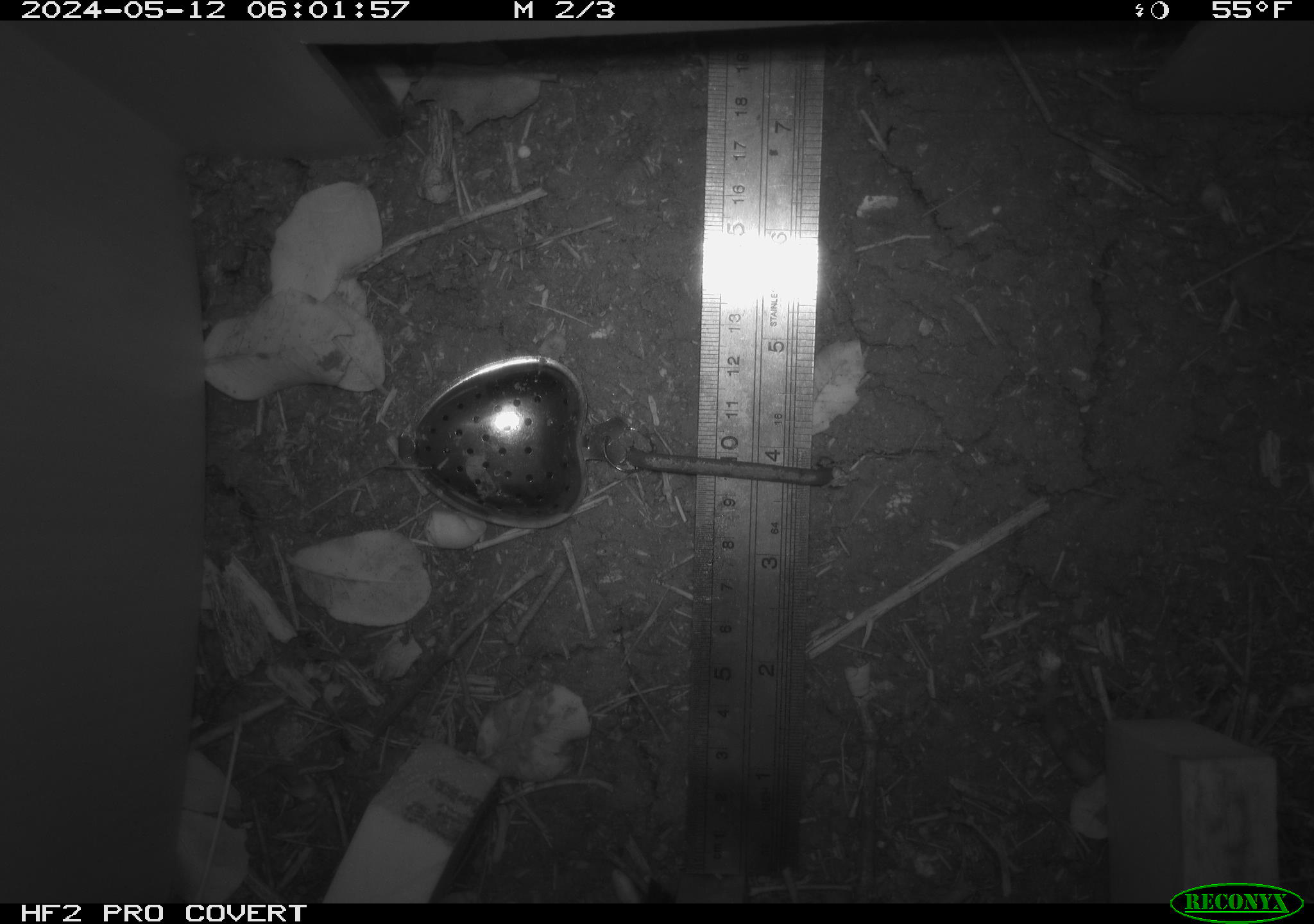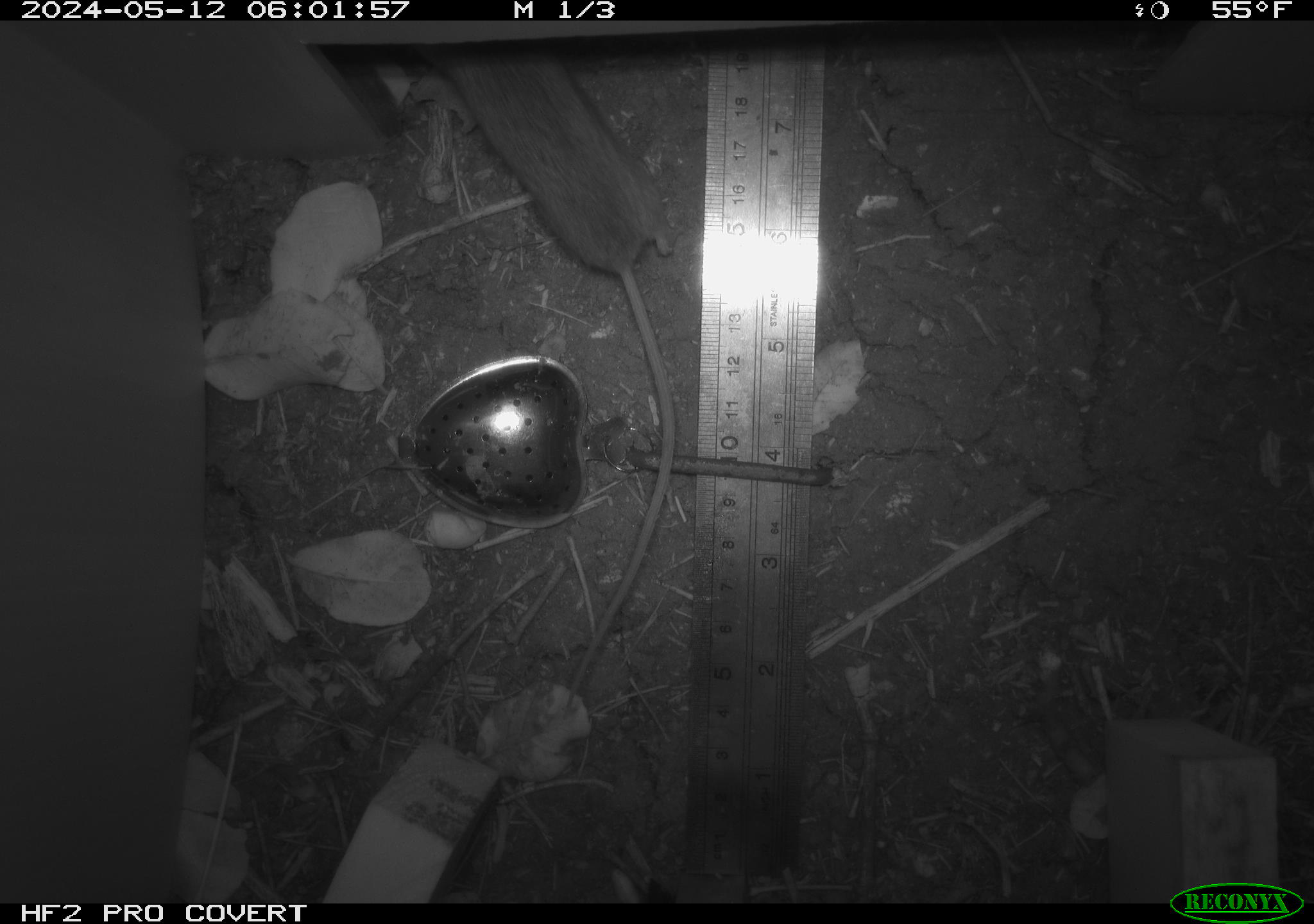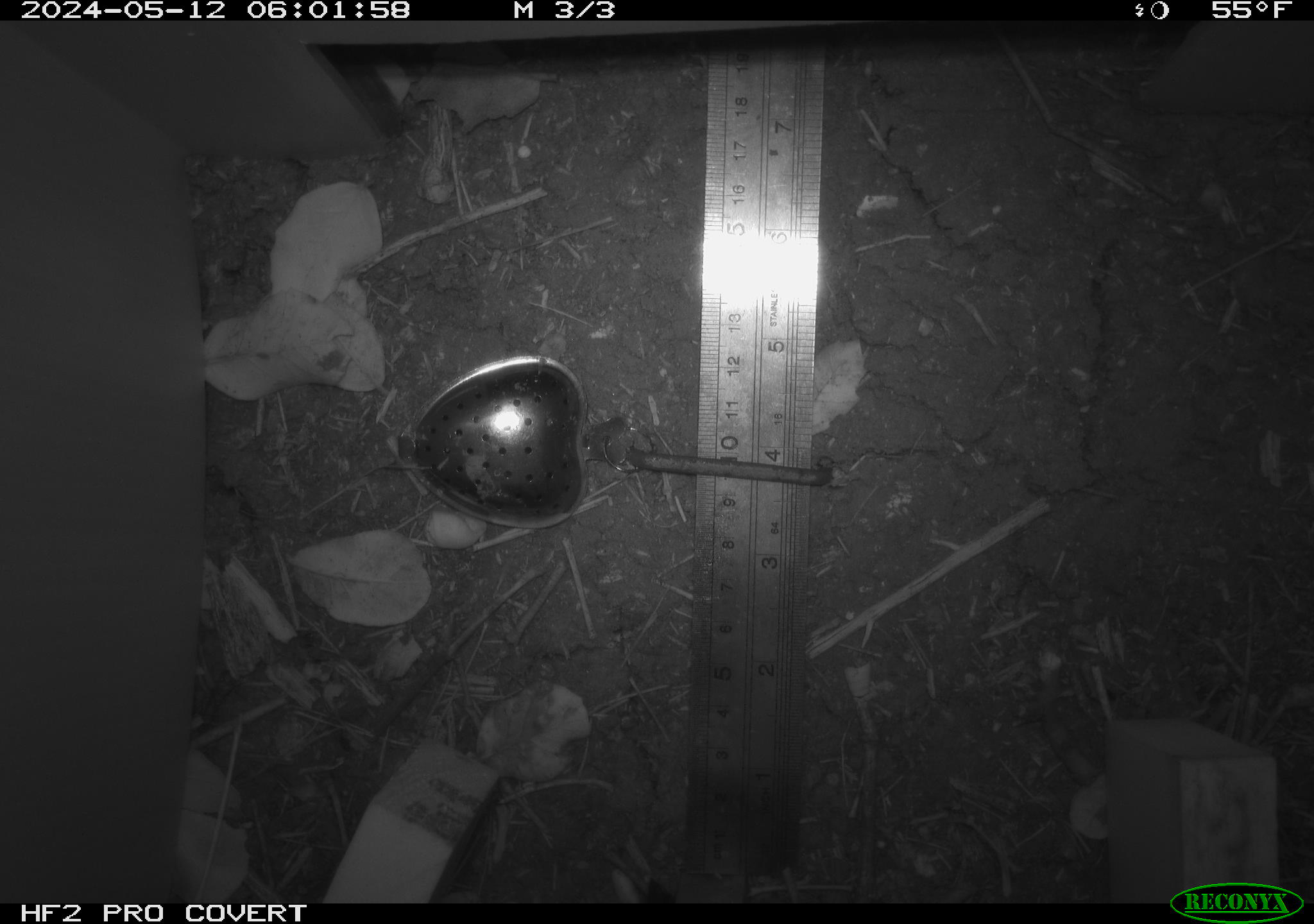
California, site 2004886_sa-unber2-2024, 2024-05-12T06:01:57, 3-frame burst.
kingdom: Animalia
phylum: Chordata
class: Mammalia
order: Rodentia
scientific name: Rodentia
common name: mouse species